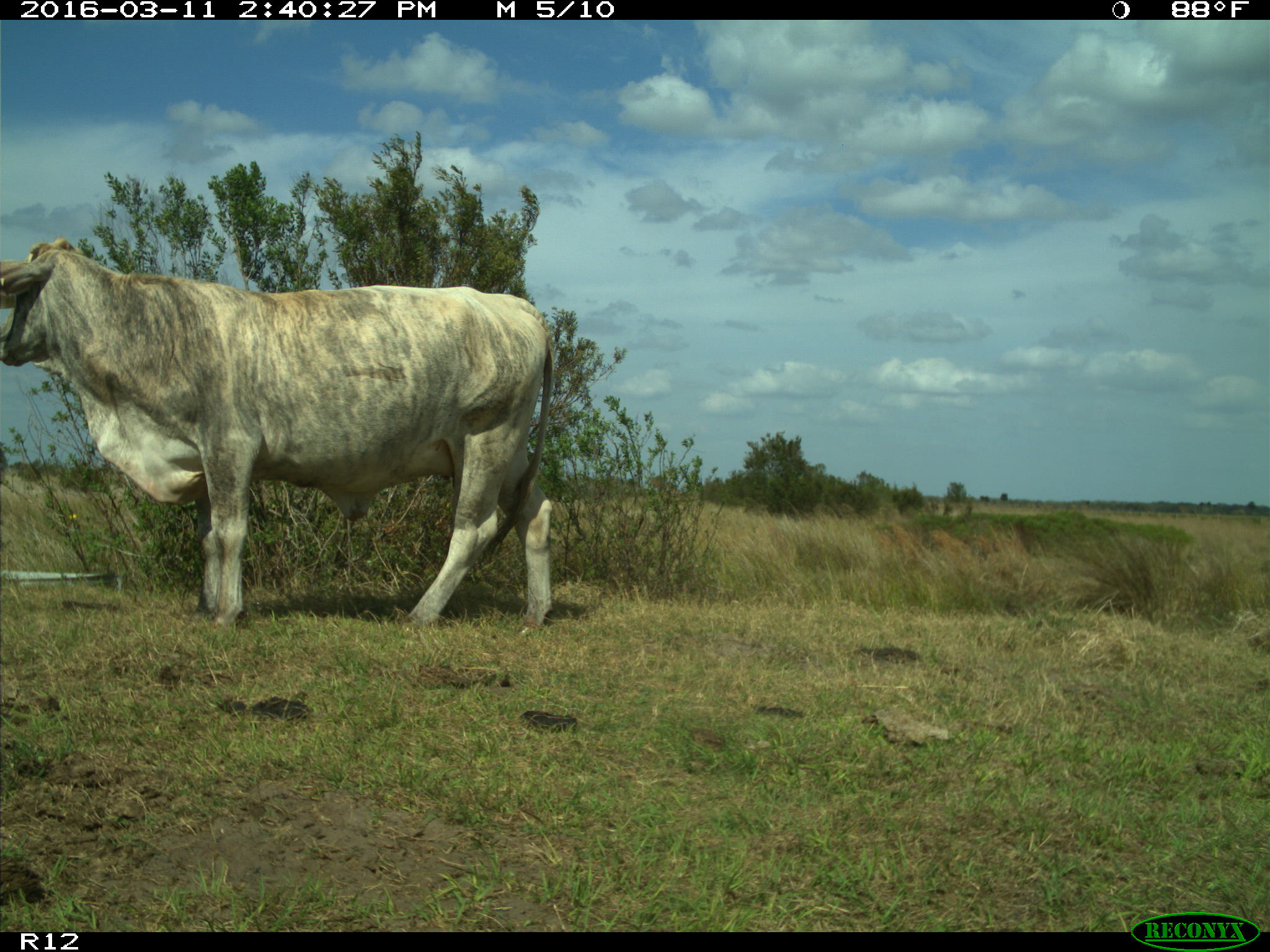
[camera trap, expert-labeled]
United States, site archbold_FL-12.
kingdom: Animalia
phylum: Chordata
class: Mammalia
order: Artiodactyla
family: Bovidae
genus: Bos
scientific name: Bos taurus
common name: domestic cow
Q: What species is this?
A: Bos taurus (domestic cow).